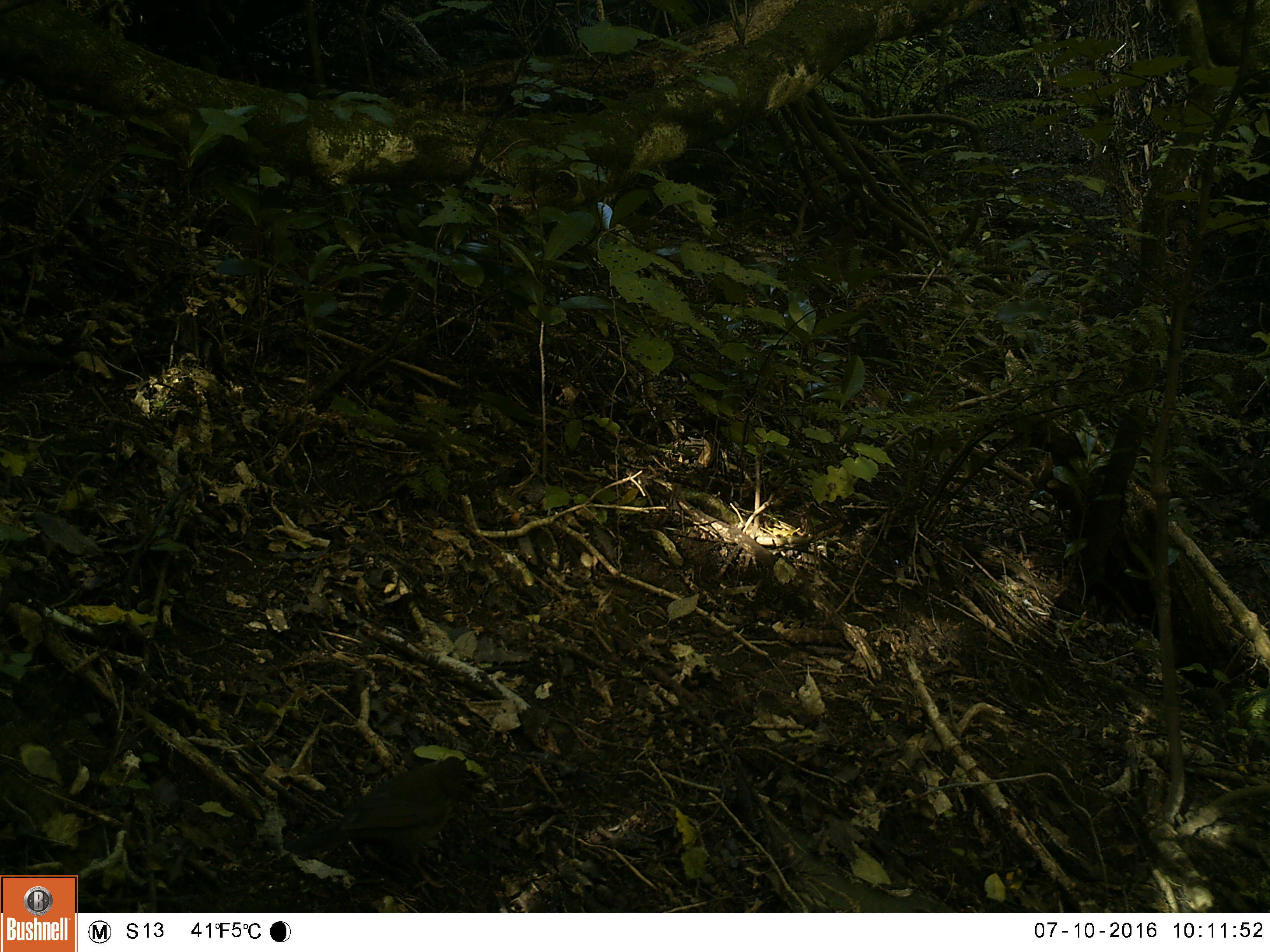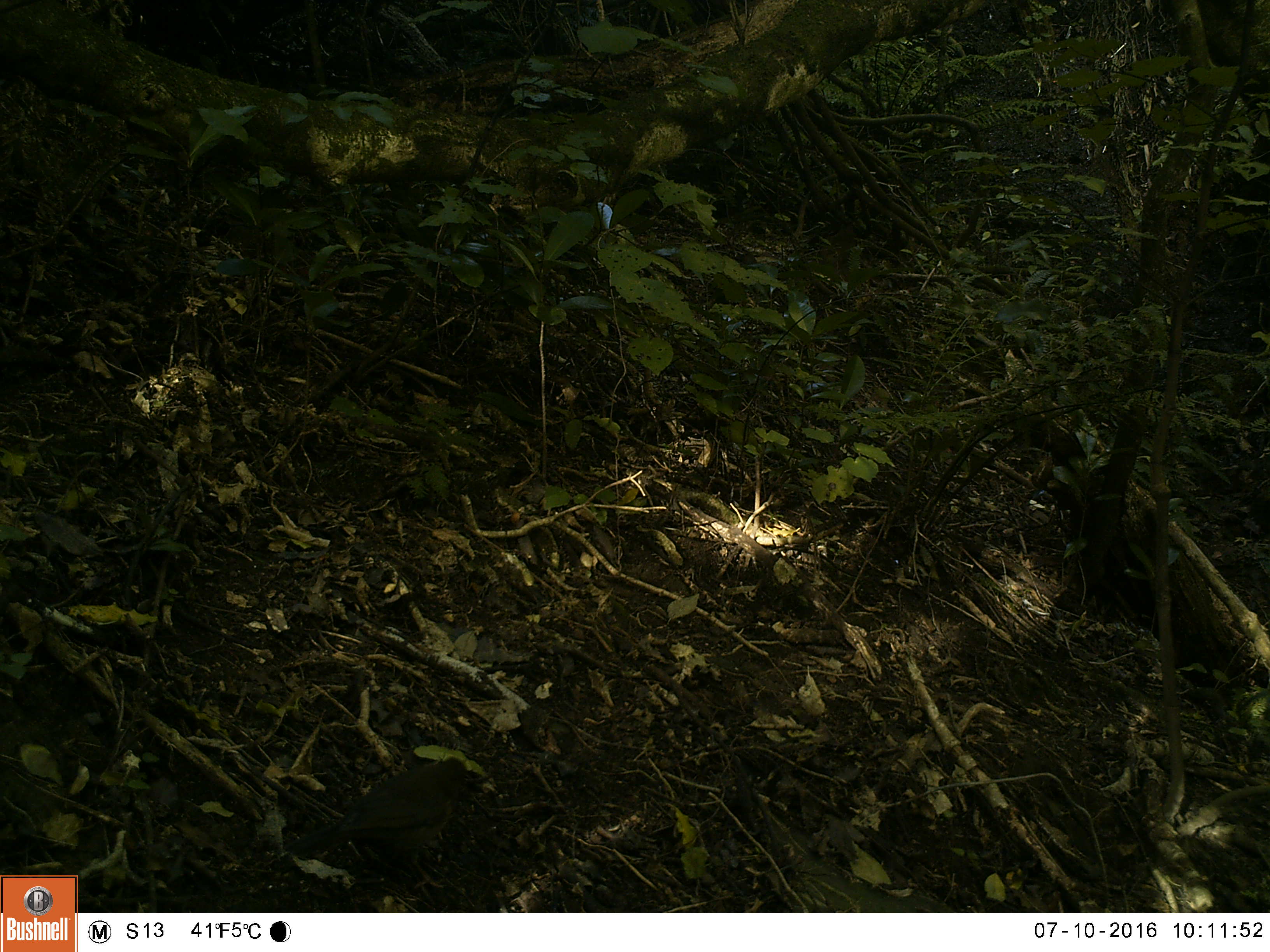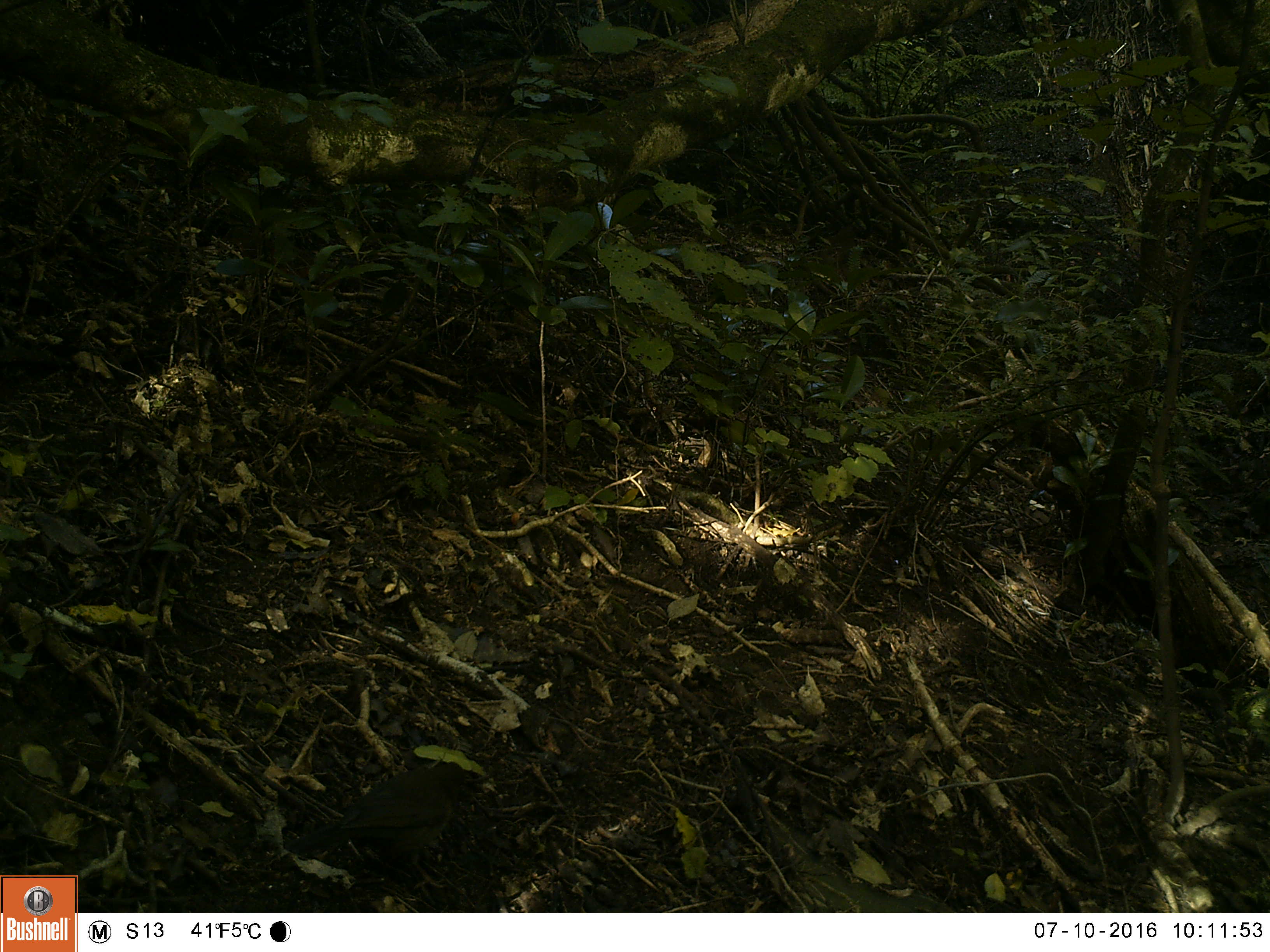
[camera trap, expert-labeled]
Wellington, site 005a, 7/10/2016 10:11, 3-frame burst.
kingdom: Animalia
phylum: Chordata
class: Aves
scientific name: Aves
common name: bird